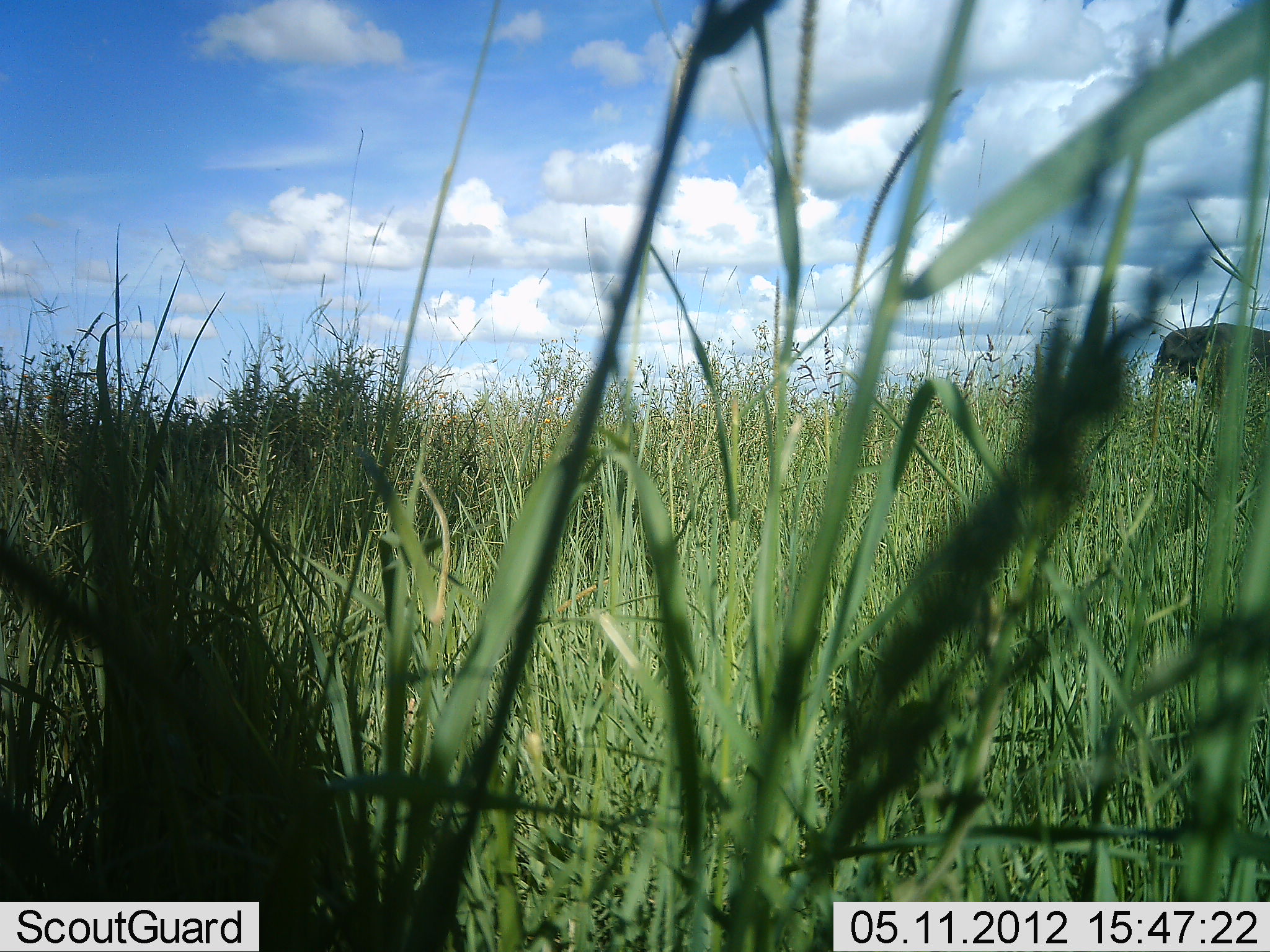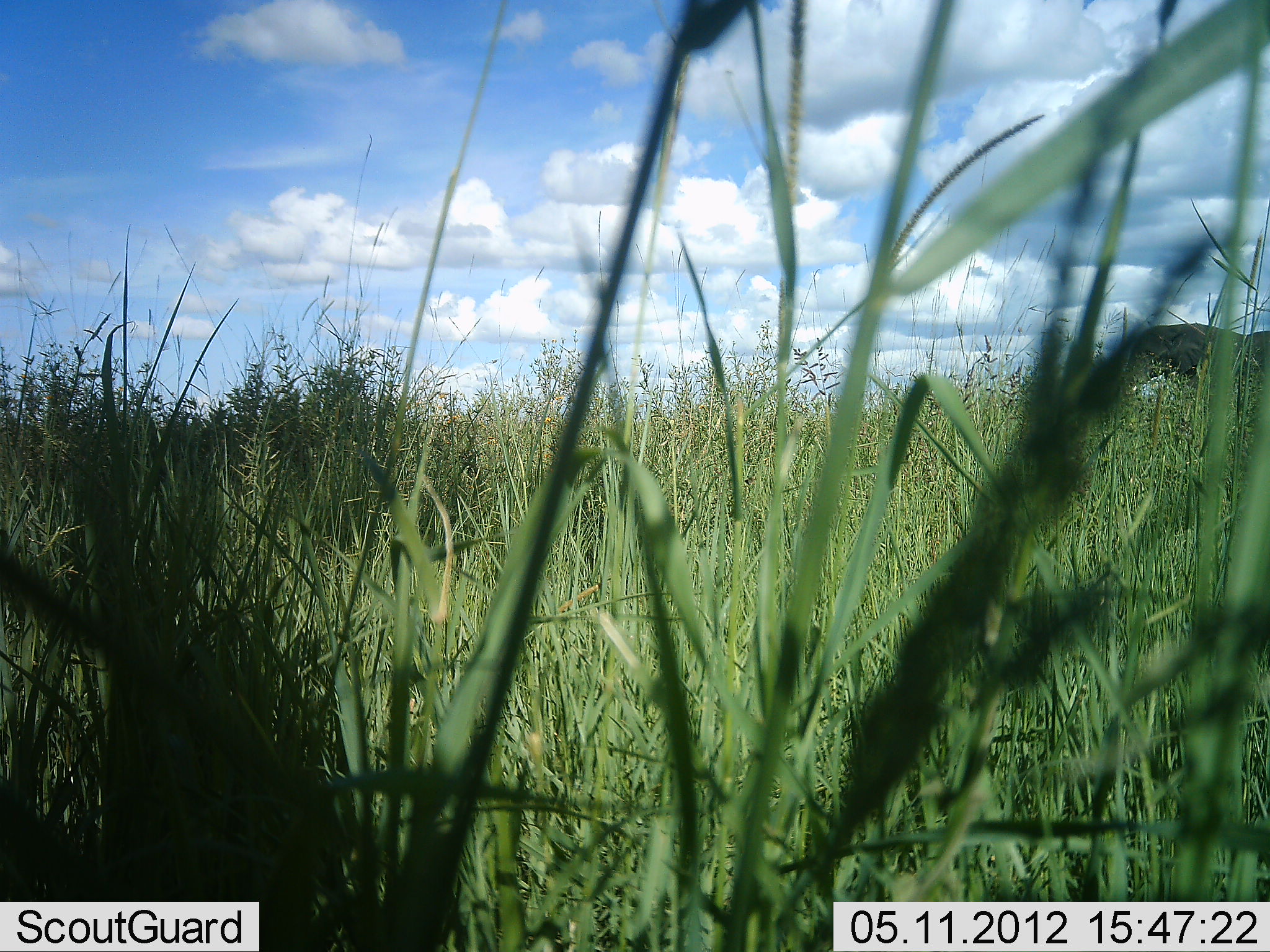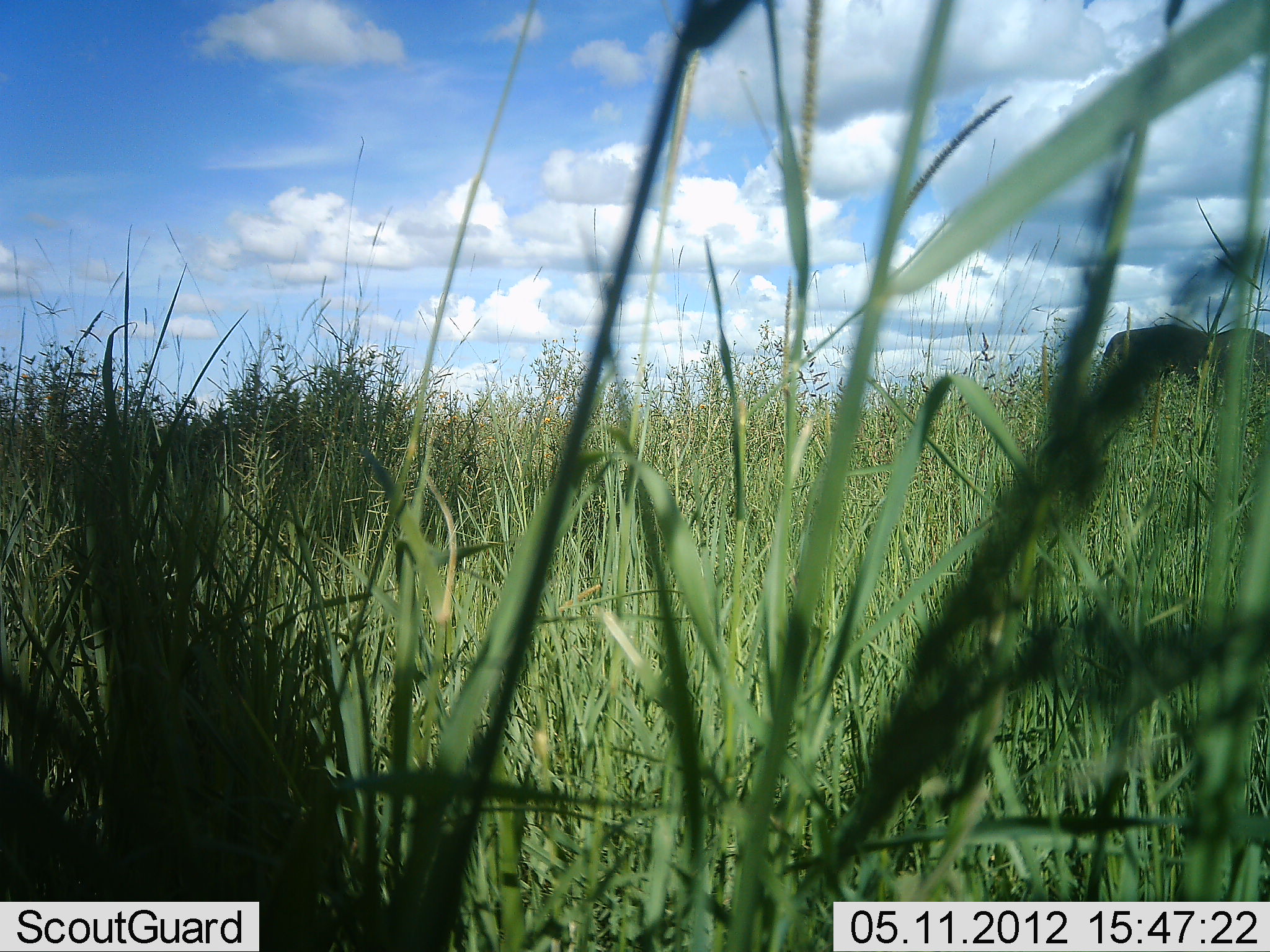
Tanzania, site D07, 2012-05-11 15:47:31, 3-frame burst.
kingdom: Animalia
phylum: Chordata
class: Mammalia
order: Proboscidea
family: Elephantidae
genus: Loxodonta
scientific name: Loxodonta africana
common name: african bush elephant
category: elephant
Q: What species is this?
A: Elephant (african bush elephant) (Loxodonta africana).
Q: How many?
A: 1.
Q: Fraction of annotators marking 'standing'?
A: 9%.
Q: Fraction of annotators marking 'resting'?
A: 0%.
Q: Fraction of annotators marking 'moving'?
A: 91%.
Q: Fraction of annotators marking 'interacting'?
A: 0%.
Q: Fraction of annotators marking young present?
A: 0%.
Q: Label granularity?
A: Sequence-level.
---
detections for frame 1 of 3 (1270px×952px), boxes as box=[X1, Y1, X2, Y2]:
animal: box=[1146, 324, 1270, 413]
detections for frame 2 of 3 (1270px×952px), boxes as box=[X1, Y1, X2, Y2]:
animal: box=[1073, 323, 1270, 428]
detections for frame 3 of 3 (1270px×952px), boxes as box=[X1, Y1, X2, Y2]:
animal: box=[1091, 323, 1270, 409]